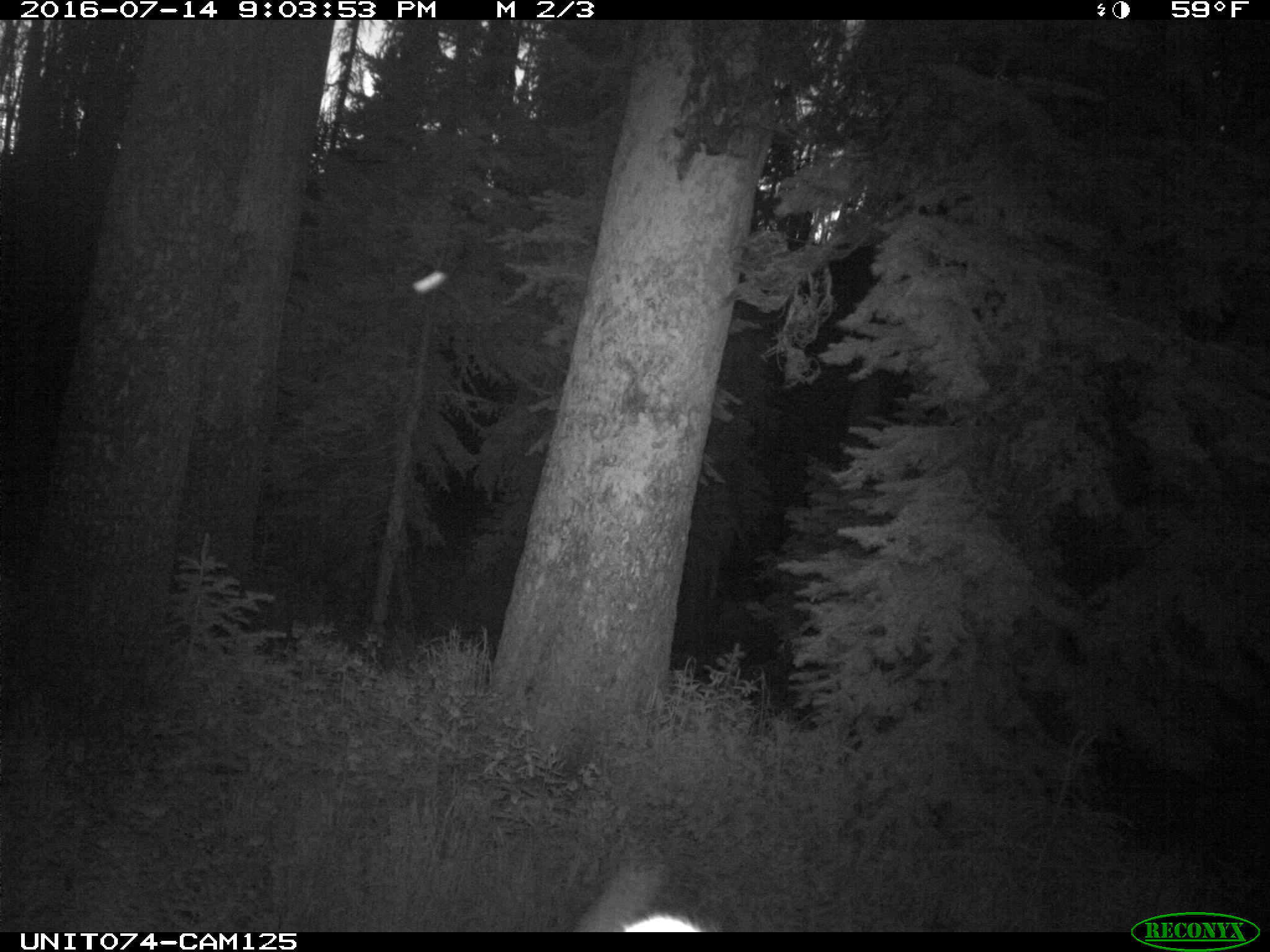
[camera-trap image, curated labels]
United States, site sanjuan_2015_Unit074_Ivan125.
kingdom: Animalia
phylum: Chordata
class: Mammalia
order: Artiodactyla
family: Cervidae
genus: Cervus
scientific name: Cervus elaphus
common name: red deer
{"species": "Cervus elaphus (red deer)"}